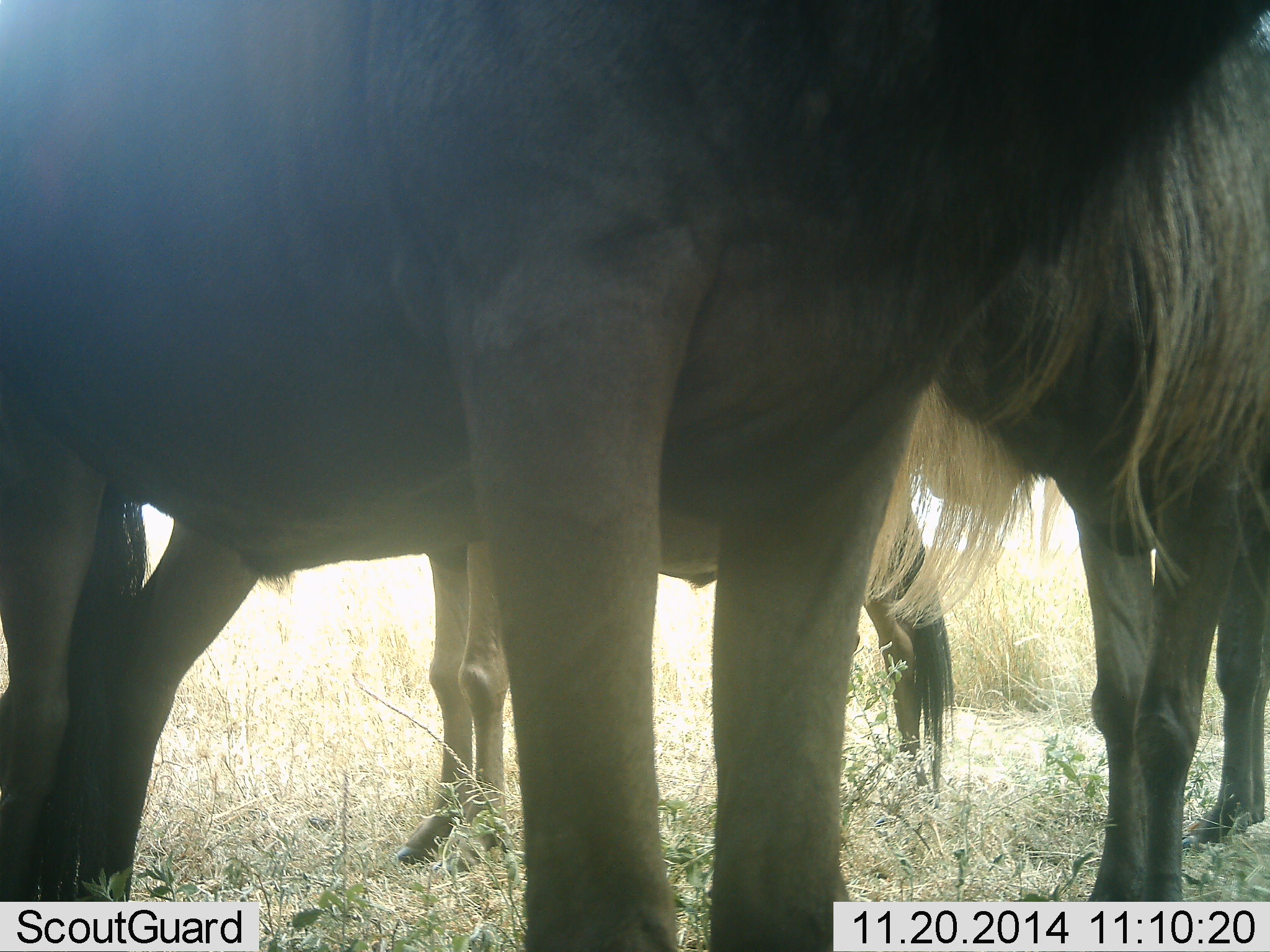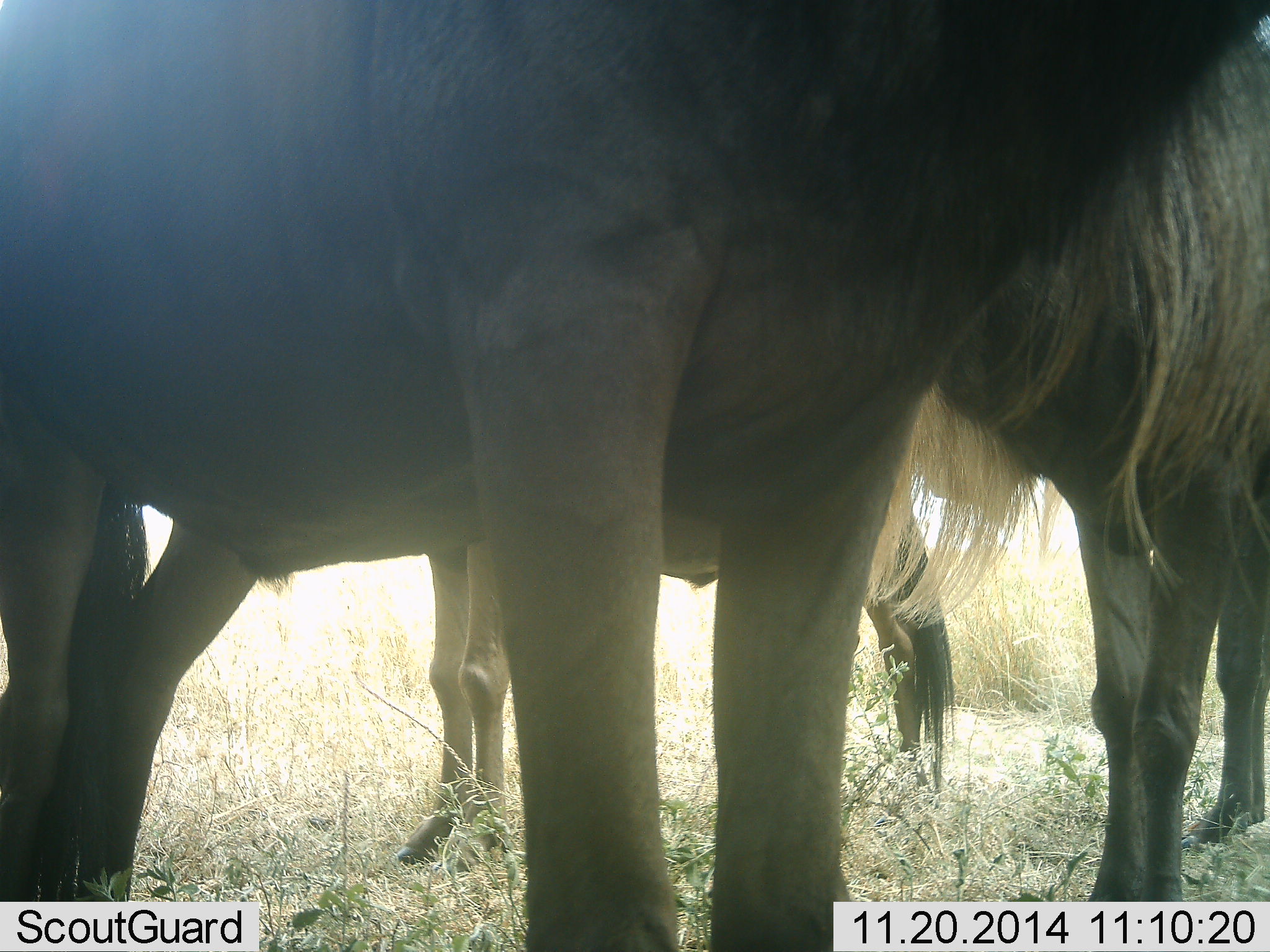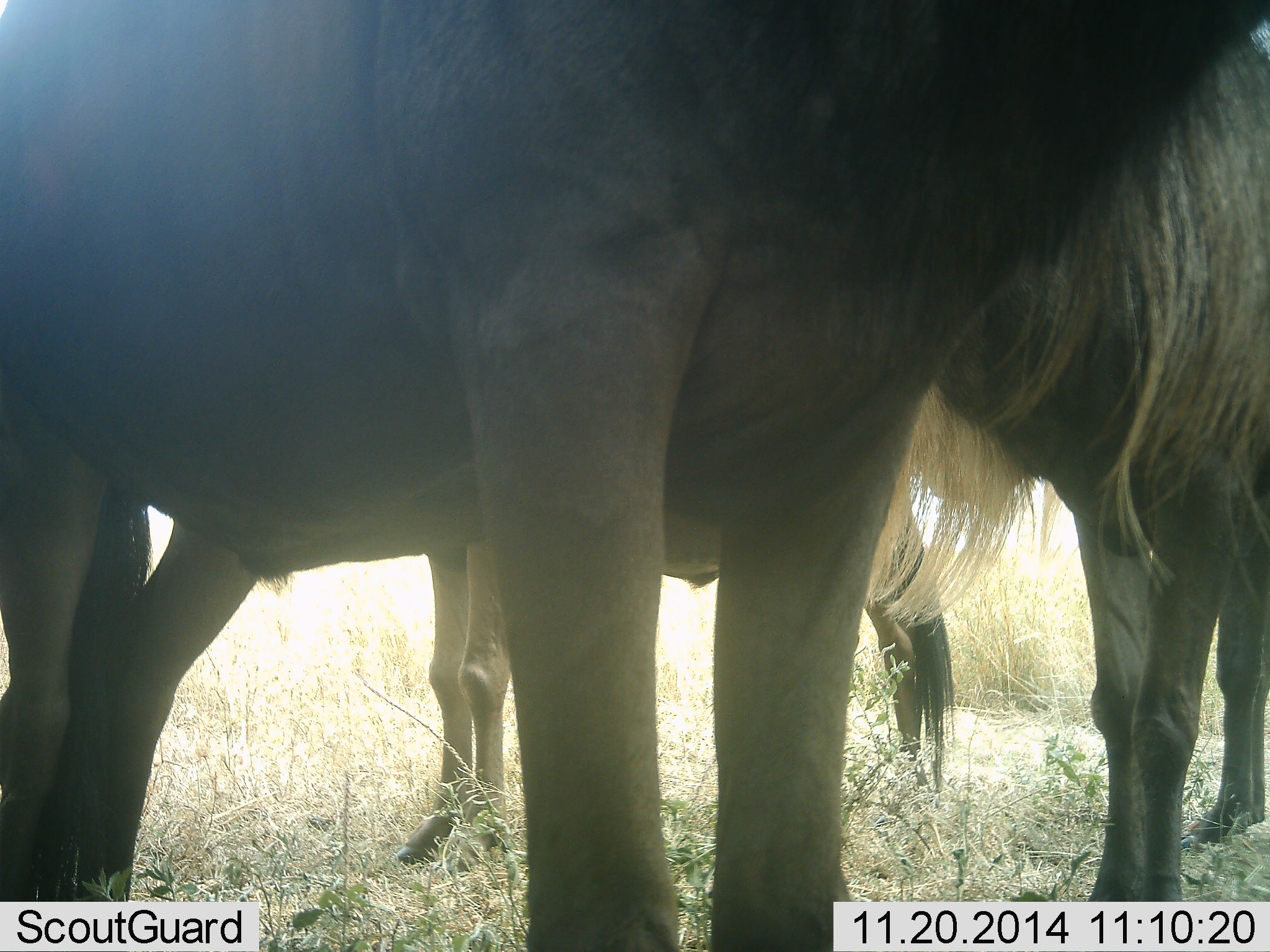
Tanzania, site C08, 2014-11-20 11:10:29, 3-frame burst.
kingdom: Animalia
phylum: Chordata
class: Mammalia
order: Artiodactyla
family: Bovidae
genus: Connochaetes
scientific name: Connochaetes taurinus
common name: blue wildebeest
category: wildebeest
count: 3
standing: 80%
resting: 10%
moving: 10%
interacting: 0%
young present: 0%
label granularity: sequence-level